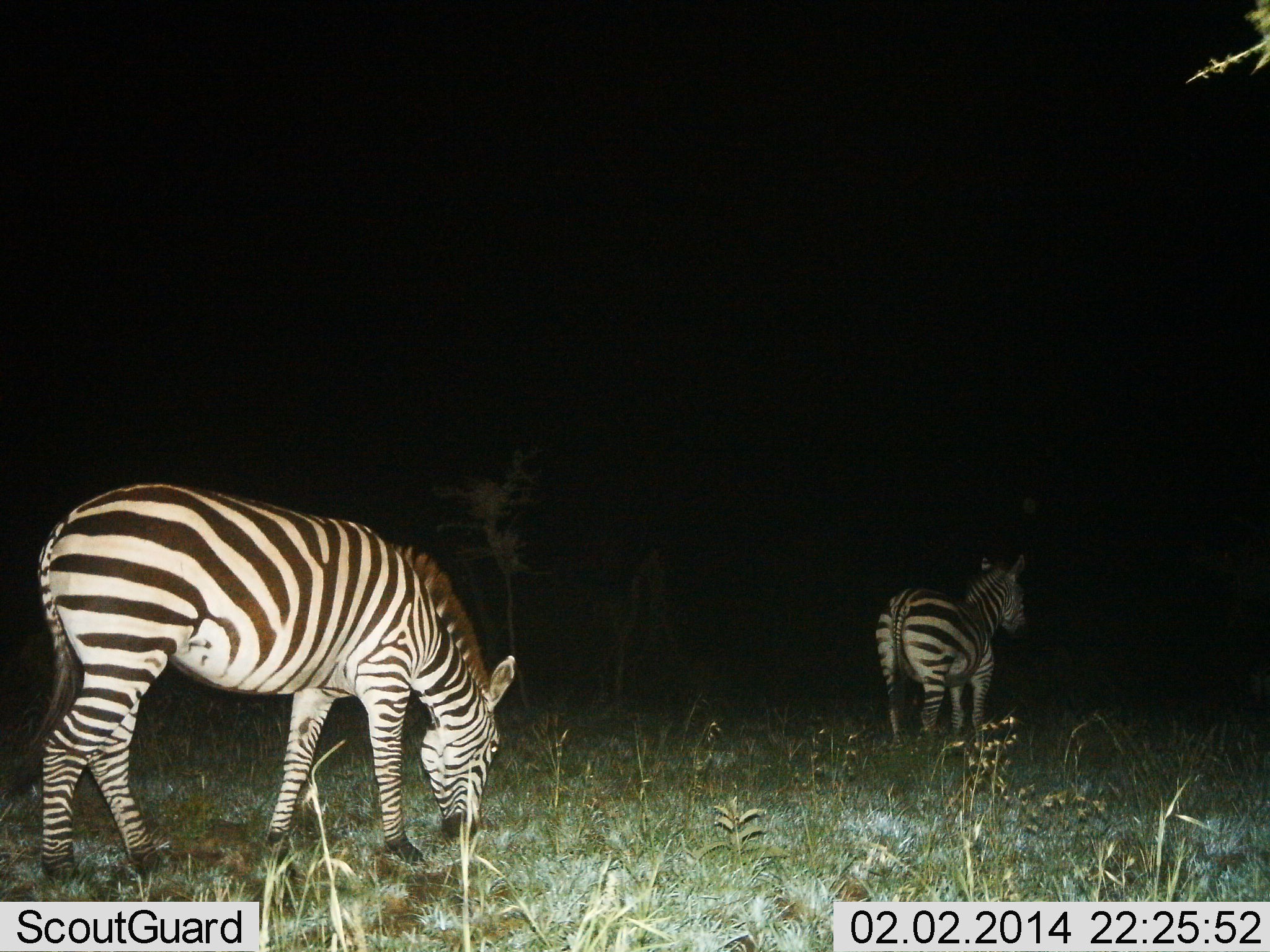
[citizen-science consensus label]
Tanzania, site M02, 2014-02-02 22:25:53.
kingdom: Animalia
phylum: Chordata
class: Mammalia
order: Perissodactyla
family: Equidae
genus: Equus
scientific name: Equus quagga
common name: plains zebra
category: zebra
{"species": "zebra (plains zebra) (Equus quagga)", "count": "2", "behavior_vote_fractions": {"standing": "90%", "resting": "0%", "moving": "0%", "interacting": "0%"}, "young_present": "0%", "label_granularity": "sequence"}